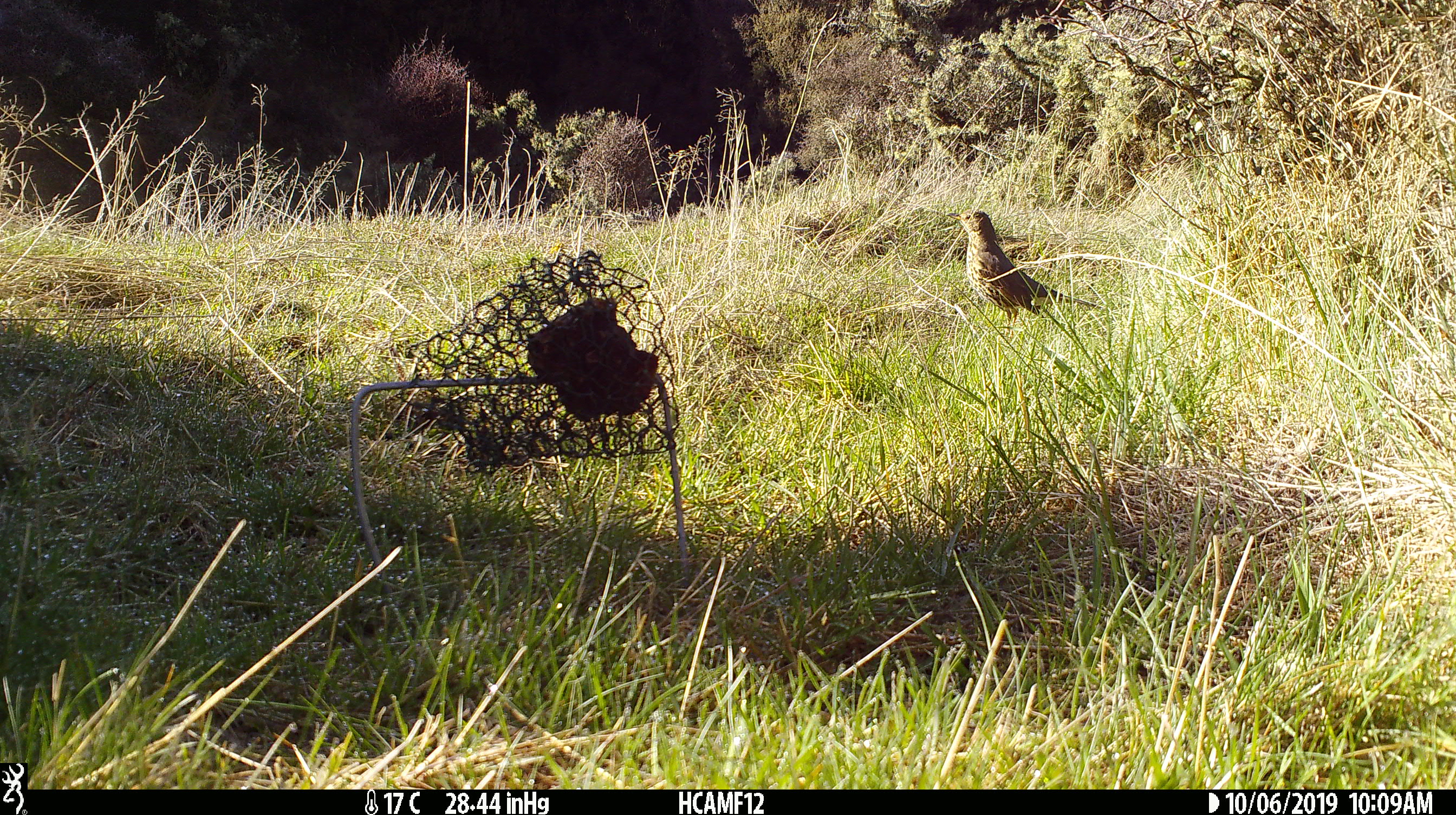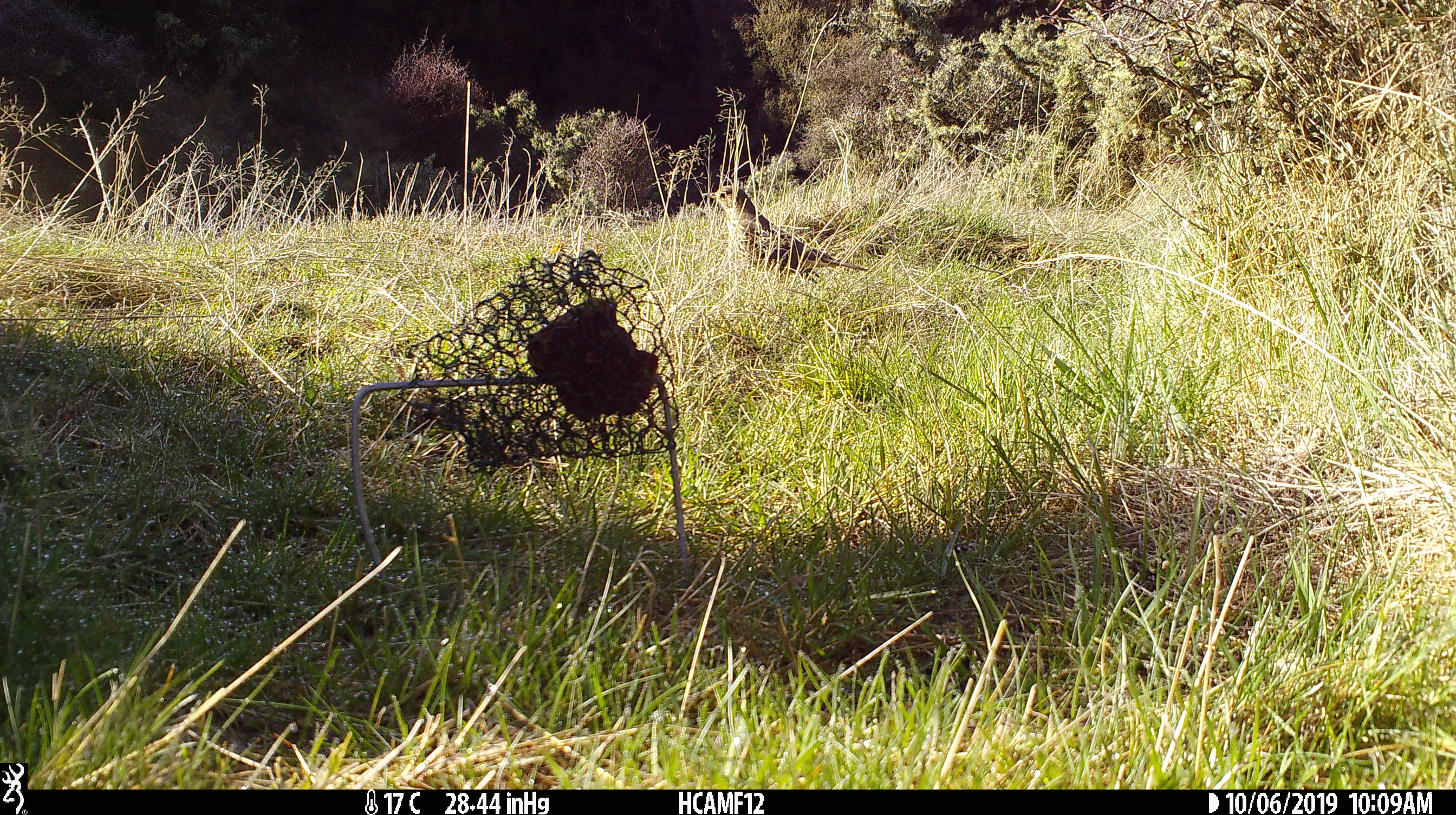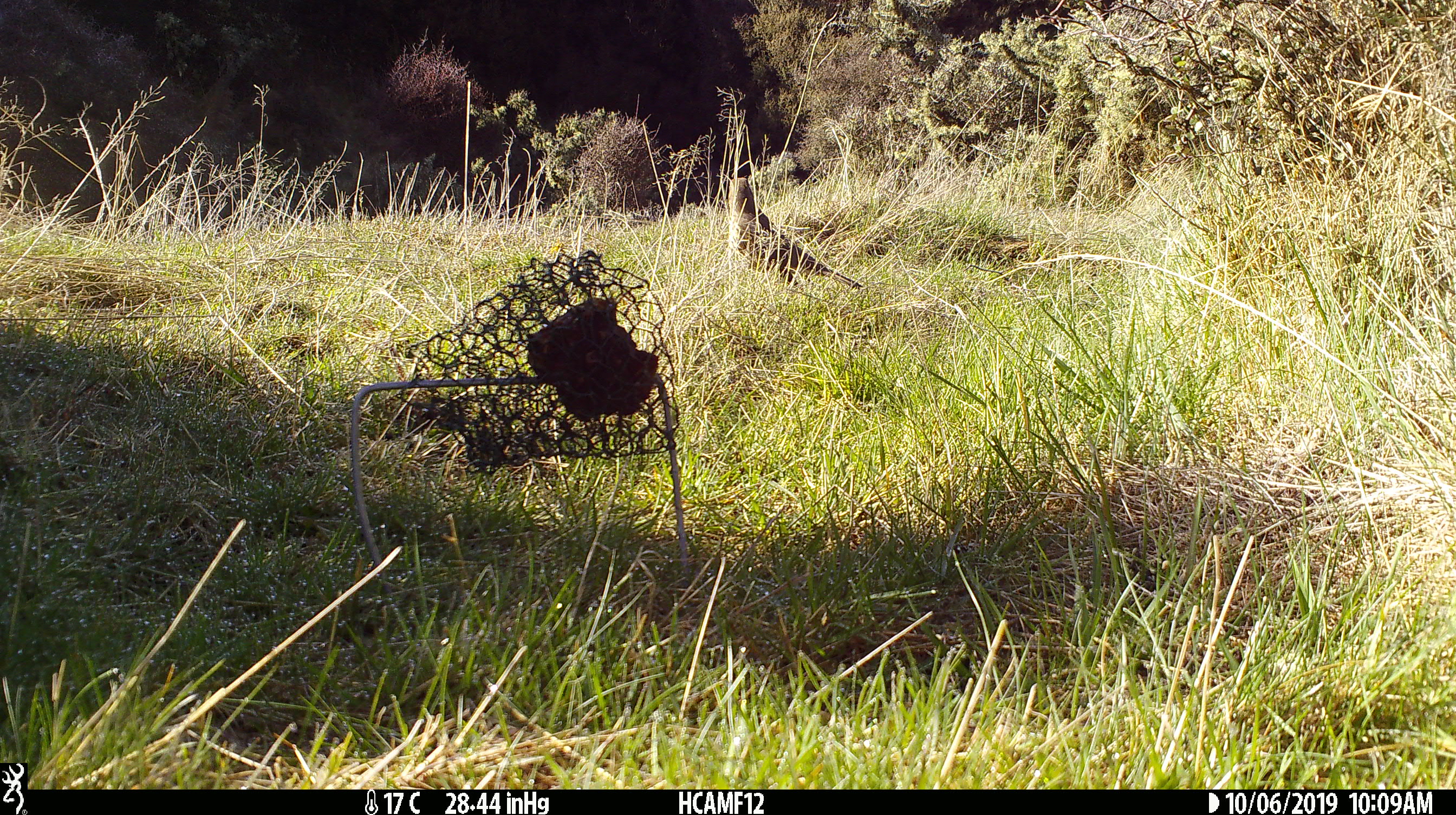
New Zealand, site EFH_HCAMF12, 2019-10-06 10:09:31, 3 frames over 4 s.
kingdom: Animalia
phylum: Chordata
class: Aves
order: Passeriformes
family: Turdidae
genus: Turdus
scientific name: Turdus philomelos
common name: song thrush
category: thrush